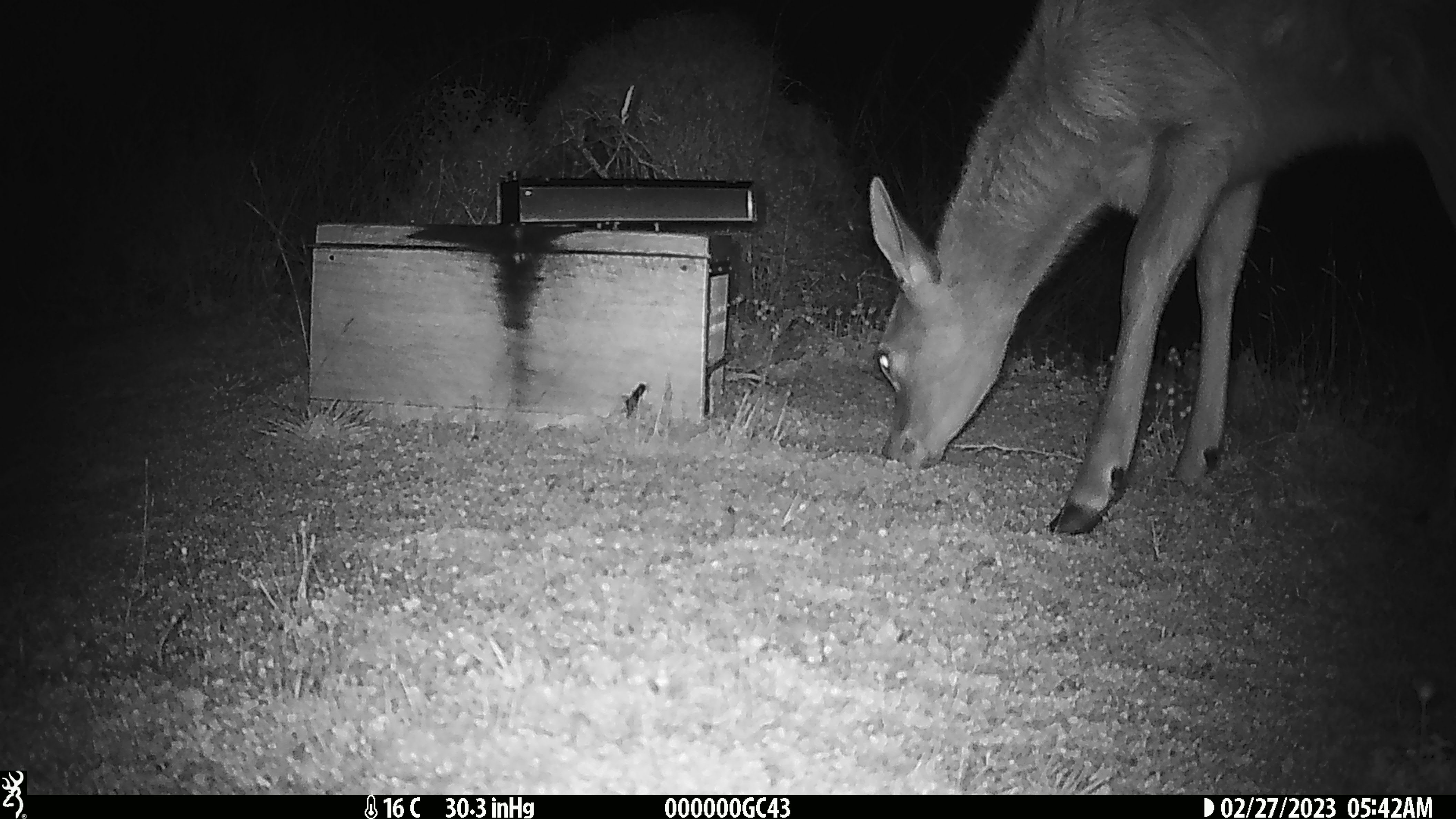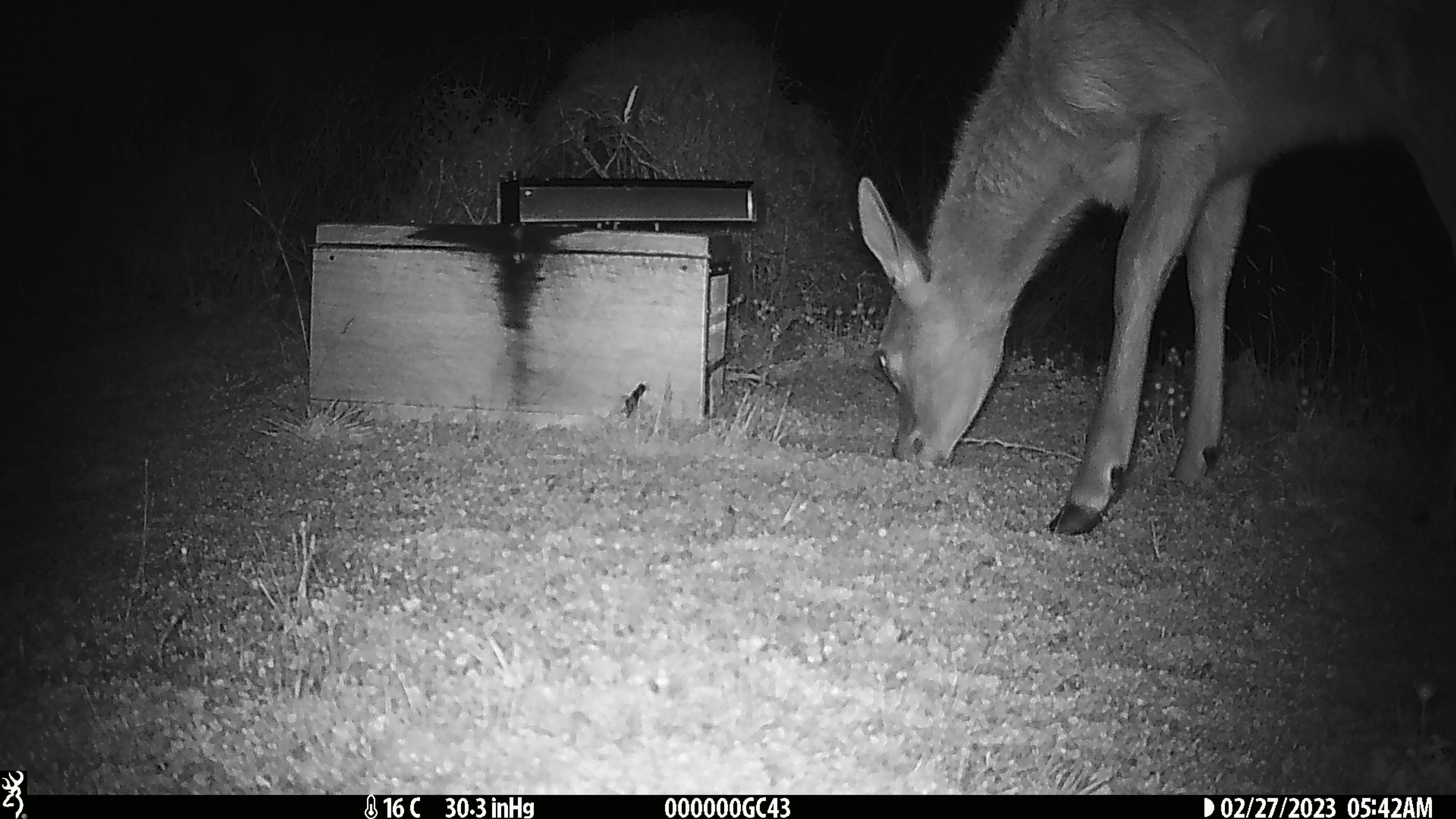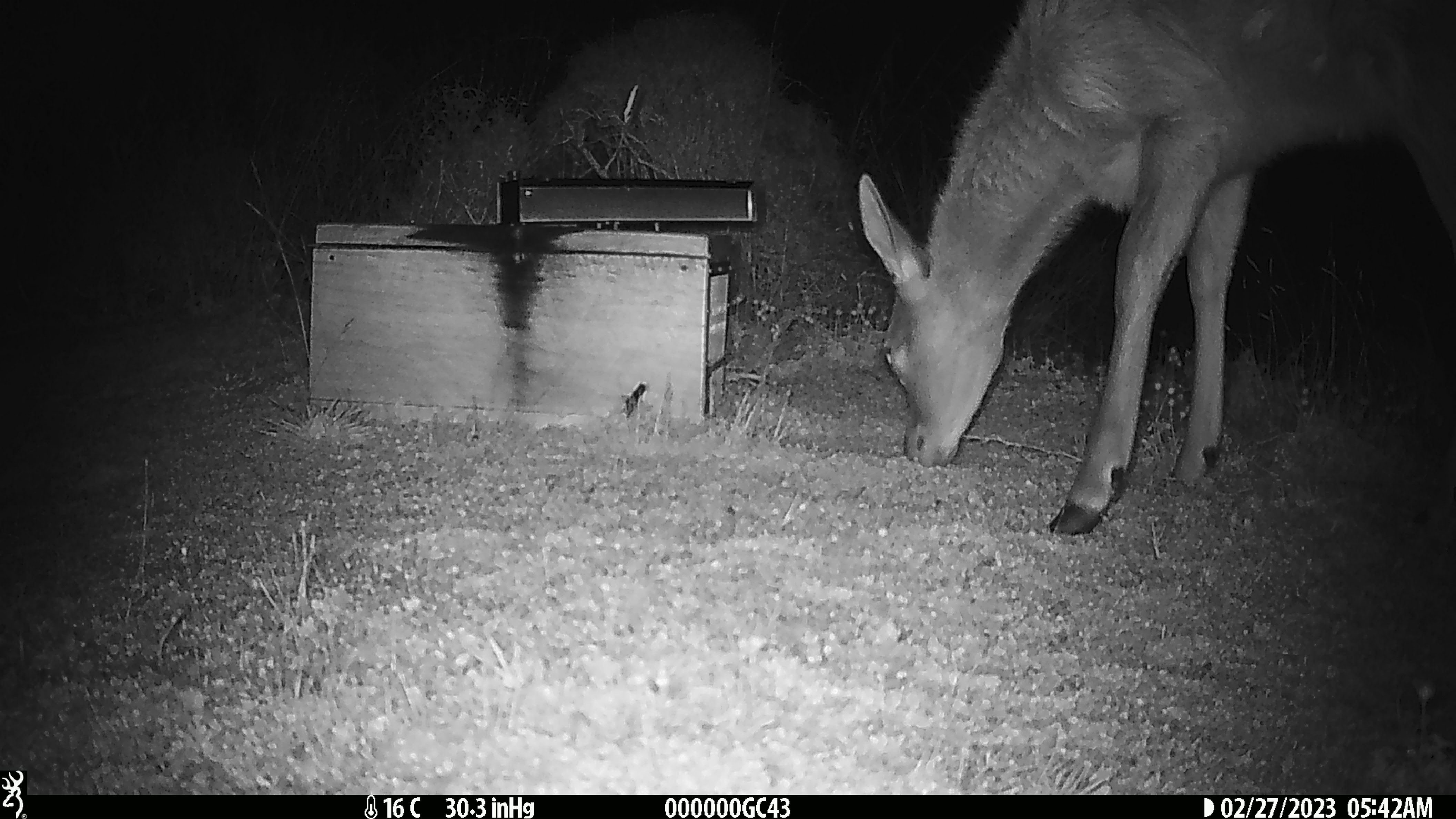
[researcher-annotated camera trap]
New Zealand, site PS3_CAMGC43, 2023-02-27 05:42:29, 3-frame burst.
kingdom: Animalia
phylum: Chordata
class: Mammalia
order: Artiodactyla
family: Cervidae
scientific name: Cervidae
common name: deer